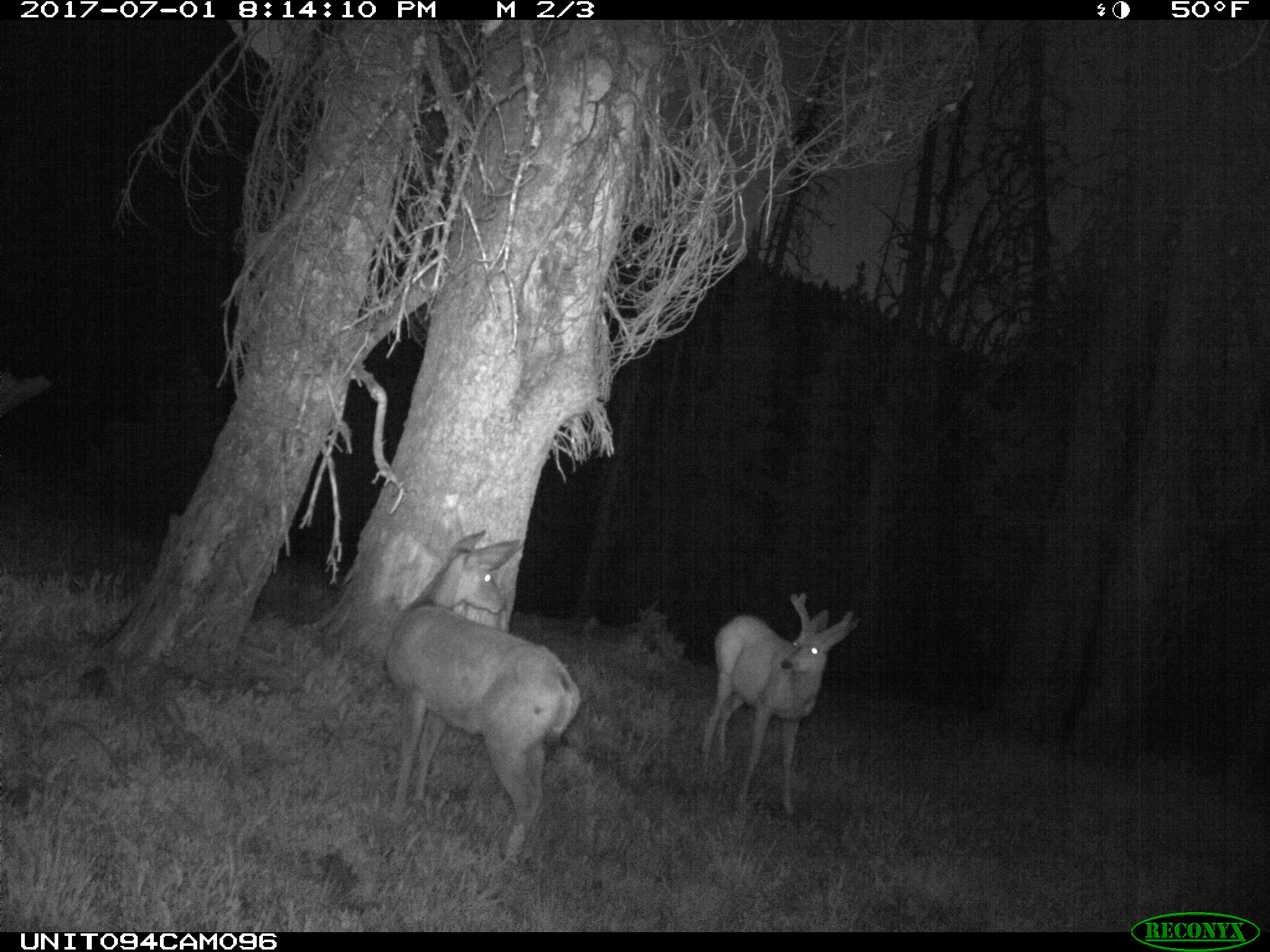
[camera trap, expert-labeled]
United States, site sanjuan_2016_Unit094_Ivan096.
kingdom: Animalia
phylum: Chordata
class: Mammalia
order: Artiodactyla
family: Cervidae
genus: Odocoileus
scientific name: Odocoileus hemionus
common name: mule deer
Odocoileus hemionus (mule deer).